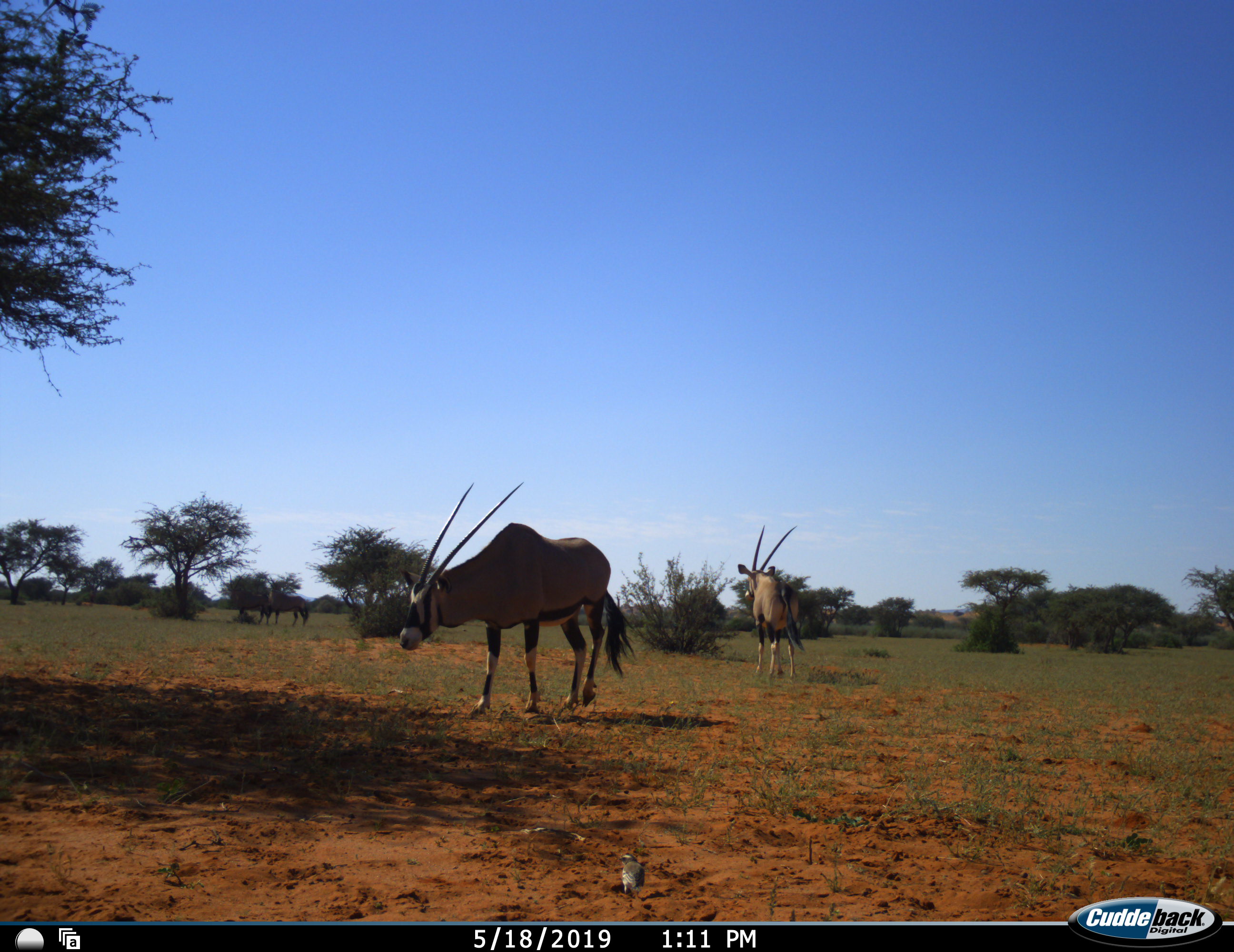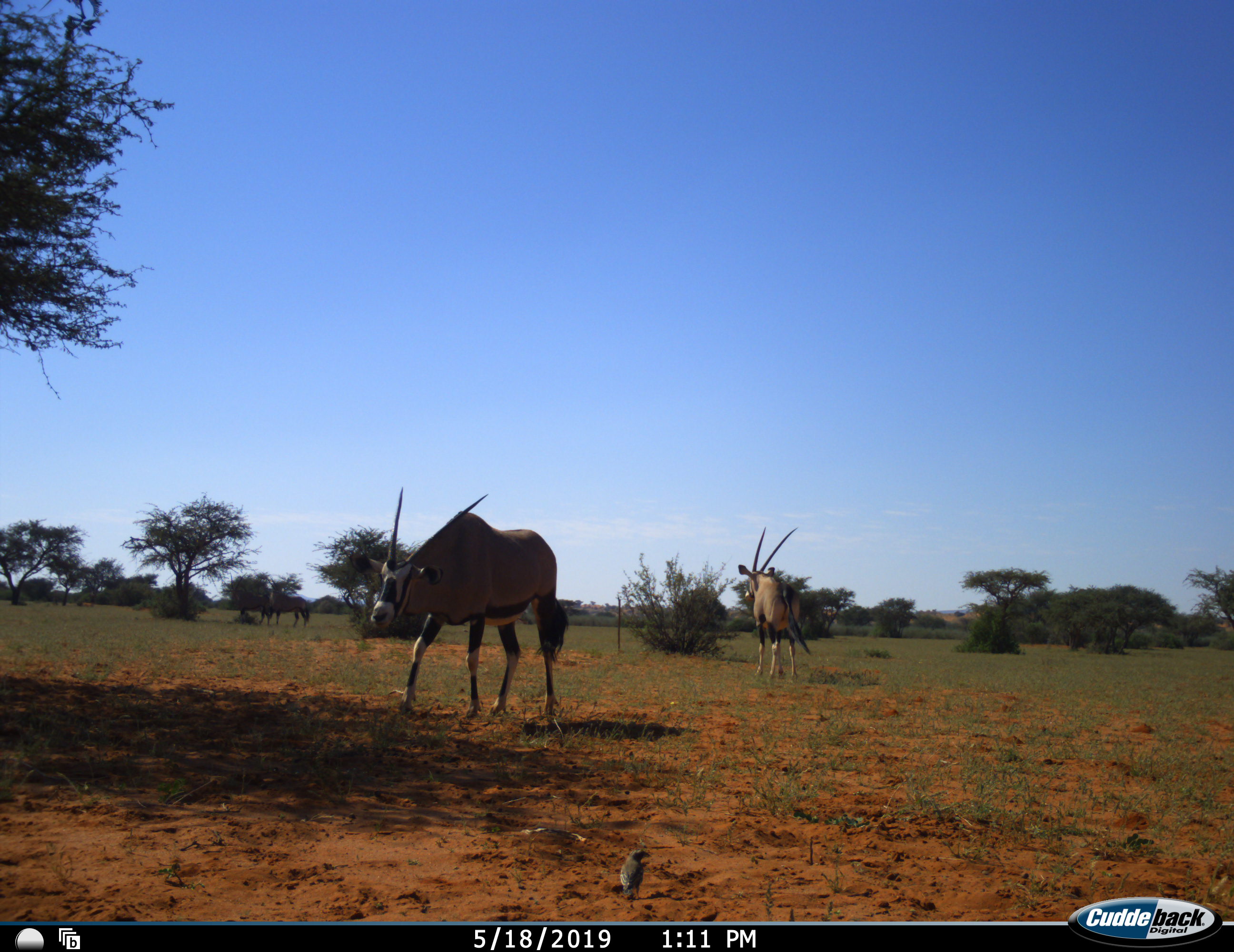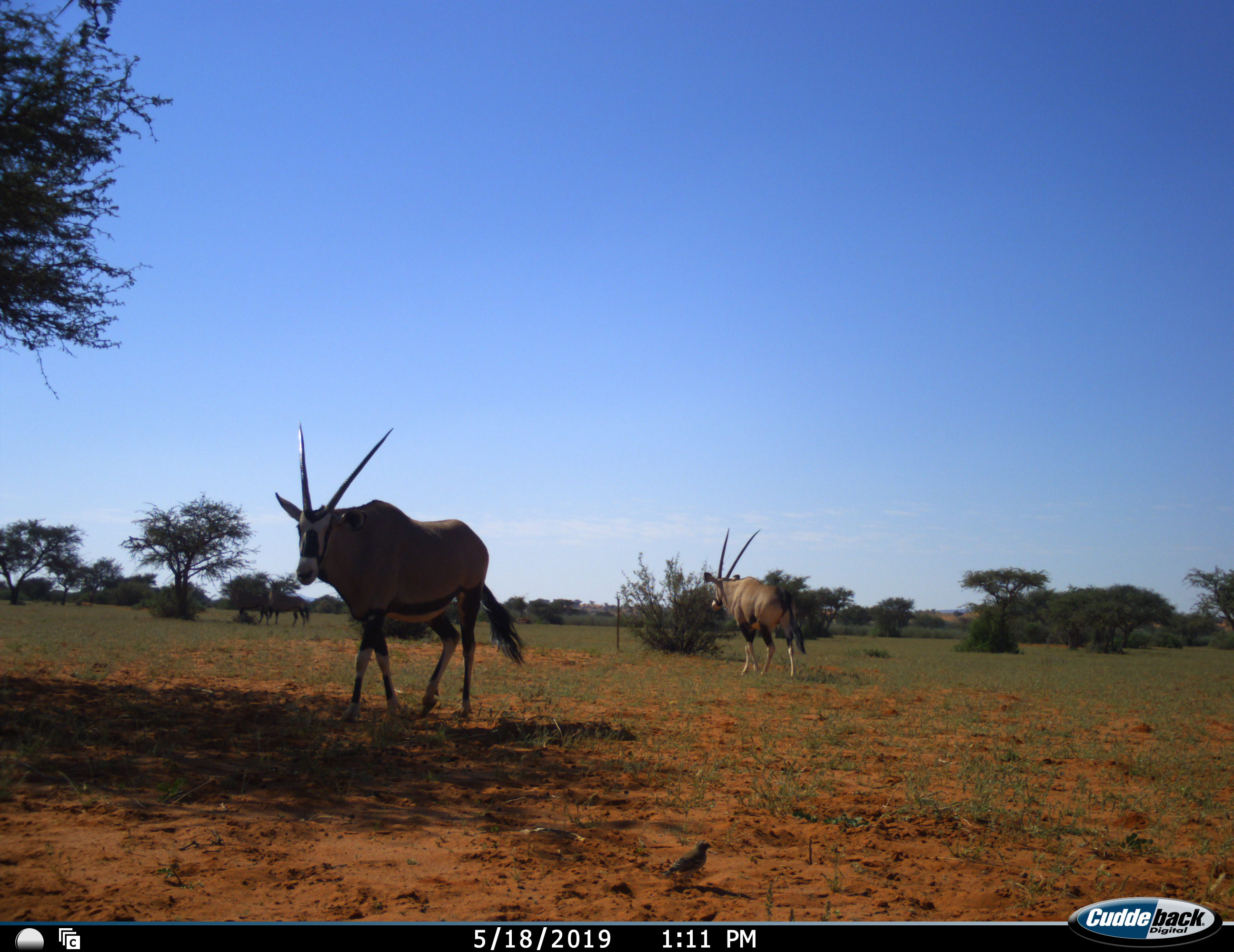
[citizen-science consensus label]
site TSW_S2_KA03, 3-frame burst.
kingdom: Animalia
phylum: Chordata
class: Mammalia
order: Artiodactyla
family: Bovidae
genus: Oryx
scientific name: Oryx gazella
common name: gemsbok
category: oryx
Oryx (gemsbok) (Oryx gazella), count 4. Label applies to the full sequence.